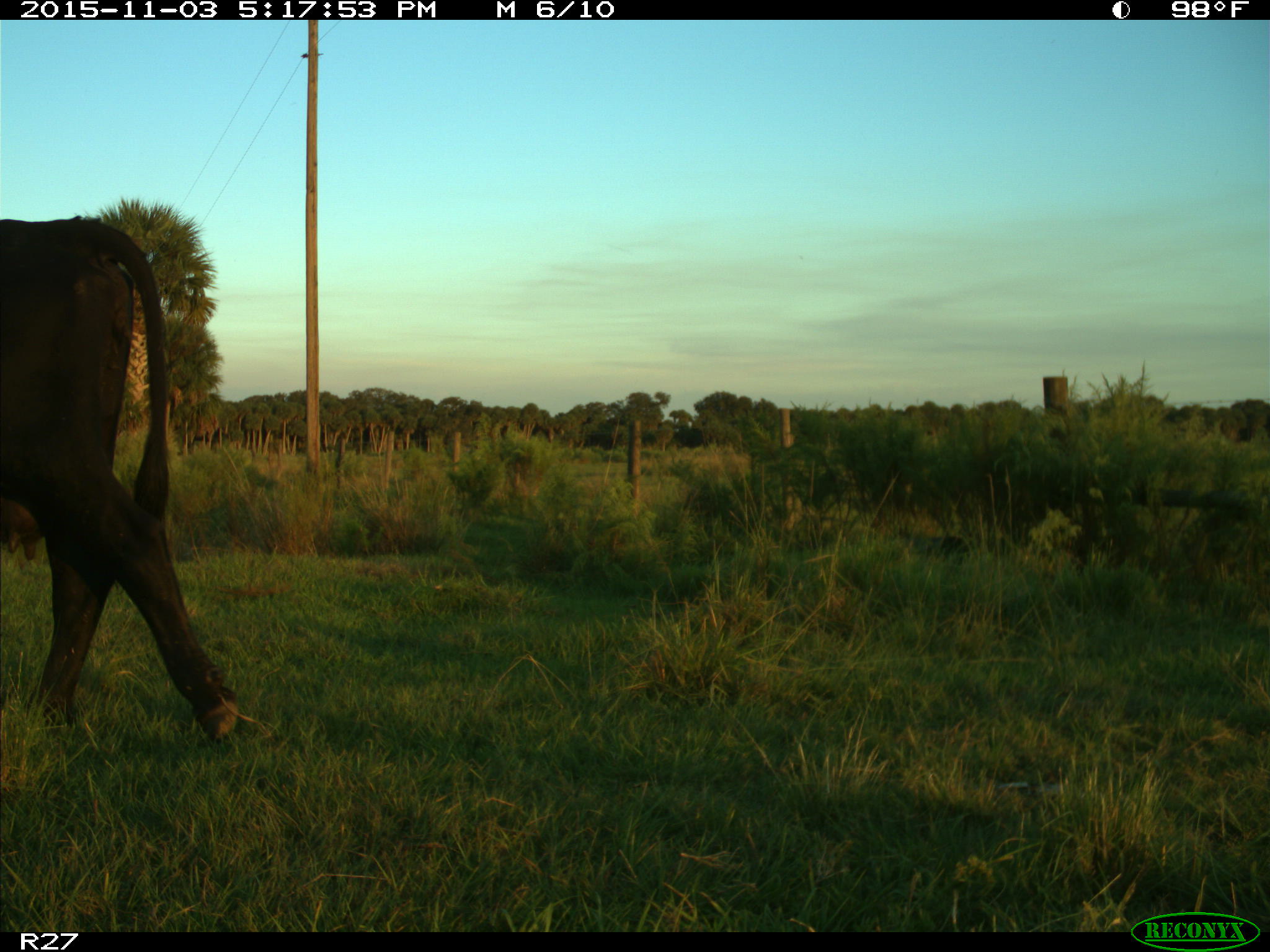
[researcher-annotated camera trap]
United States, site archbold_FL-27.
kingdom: Animalia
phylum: Chordata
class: Mammalia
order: Artiodactyla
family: Bovidae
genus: Bos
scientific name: Bos taurus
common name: domestic cow